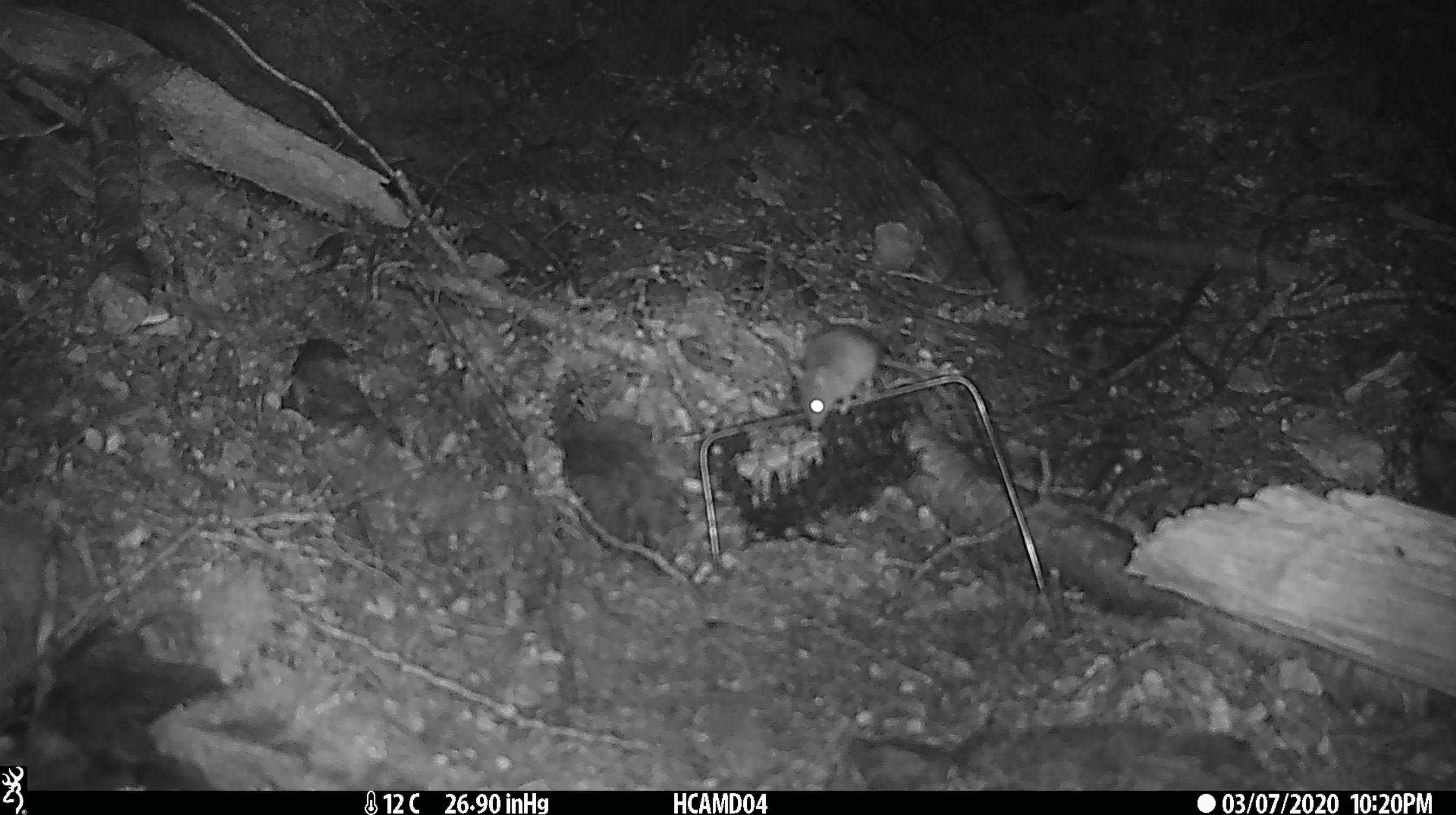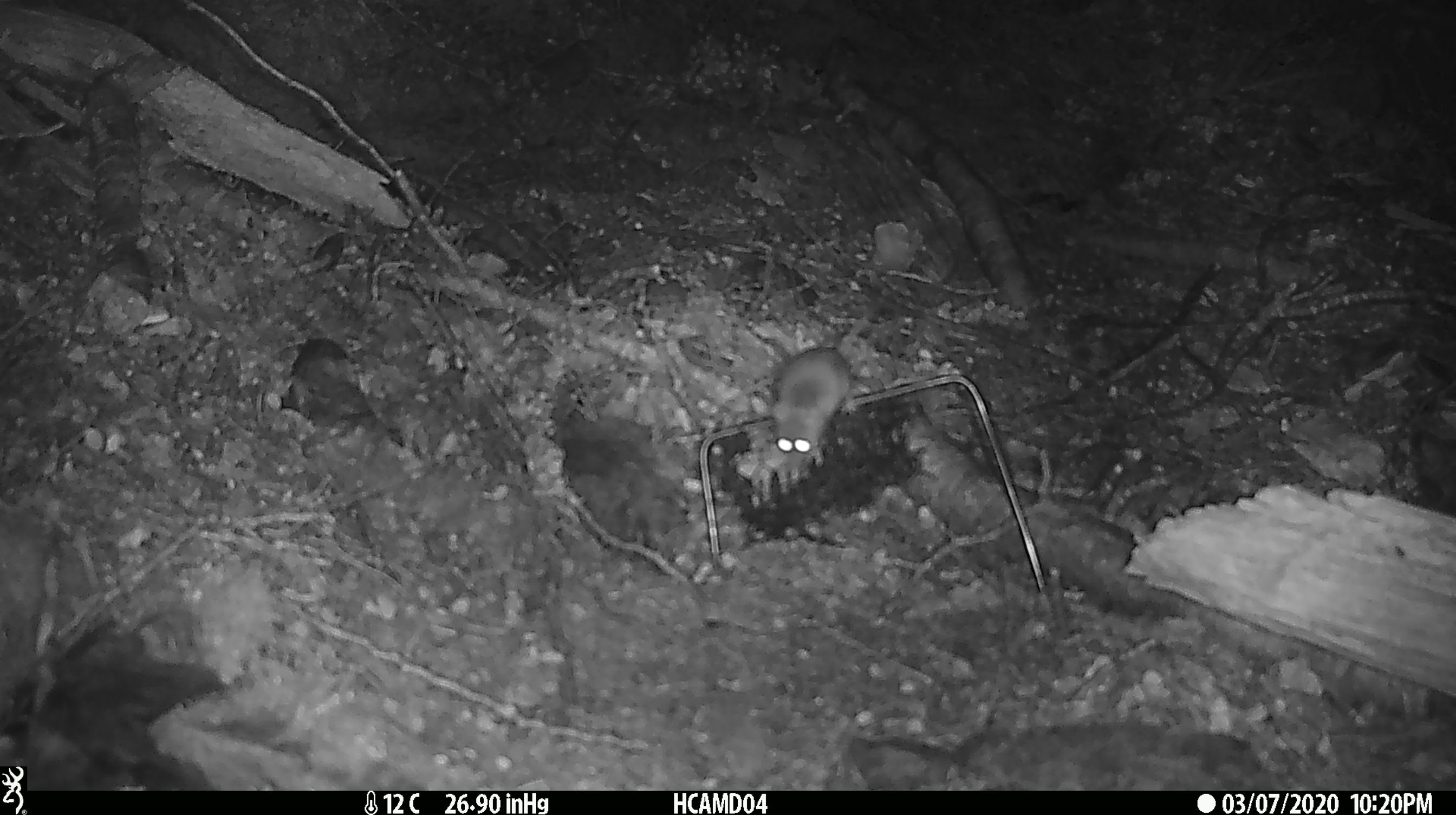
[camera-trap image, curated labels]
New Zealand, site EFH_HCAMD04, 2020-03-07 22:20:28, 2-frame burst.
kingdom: Animalia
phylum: Chordata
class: Mammalia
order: Rodentia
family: Muridae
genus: Mus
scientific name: Mus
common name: mouse